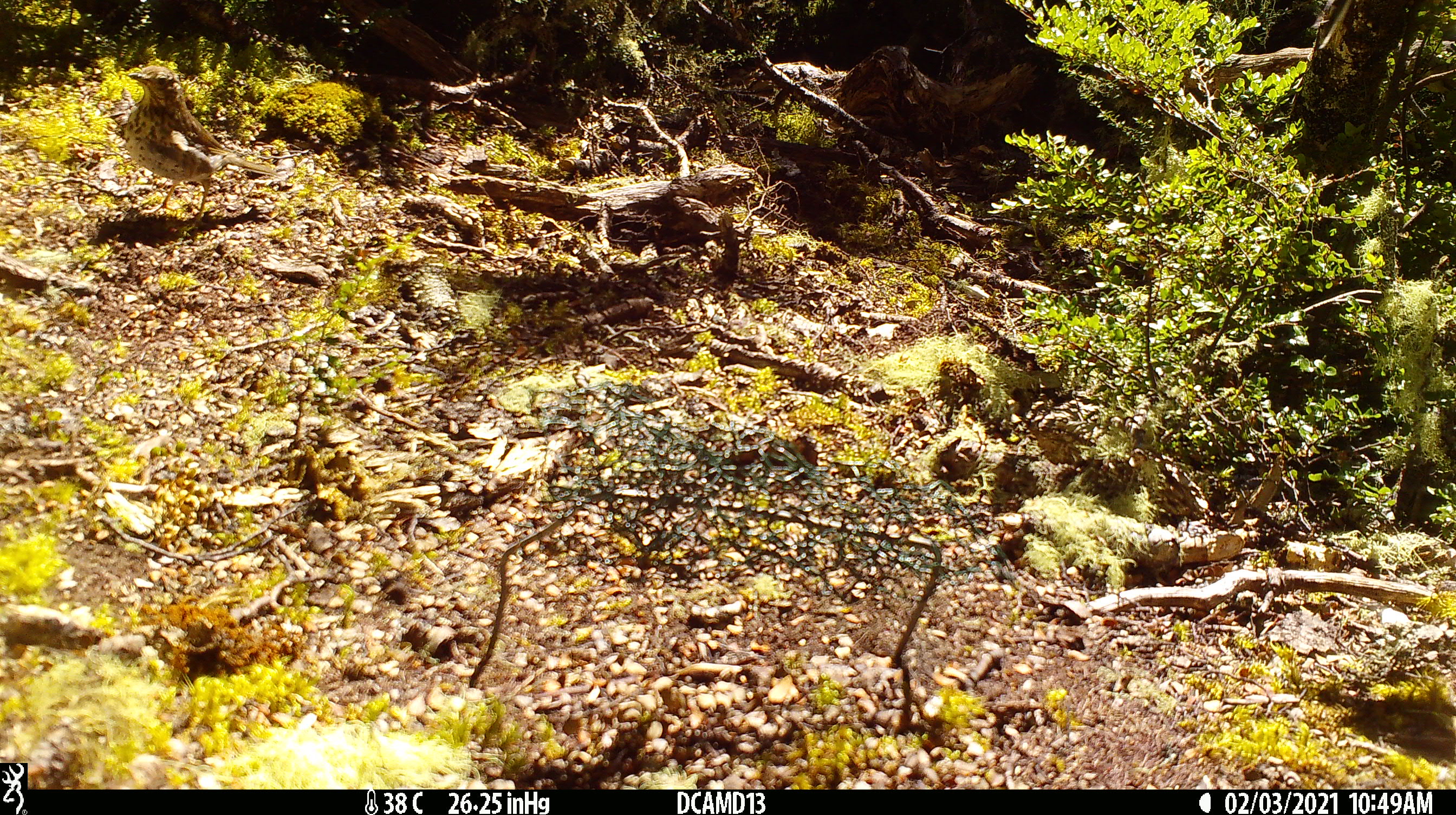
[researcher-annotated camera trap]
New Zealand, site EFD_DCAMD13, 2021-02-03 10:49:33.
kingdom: Animalia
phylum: Chordata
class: Aves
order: Passeriformes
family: Turdidae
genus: Turdus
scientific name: Turdus philomelos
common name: song thrush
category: thrush